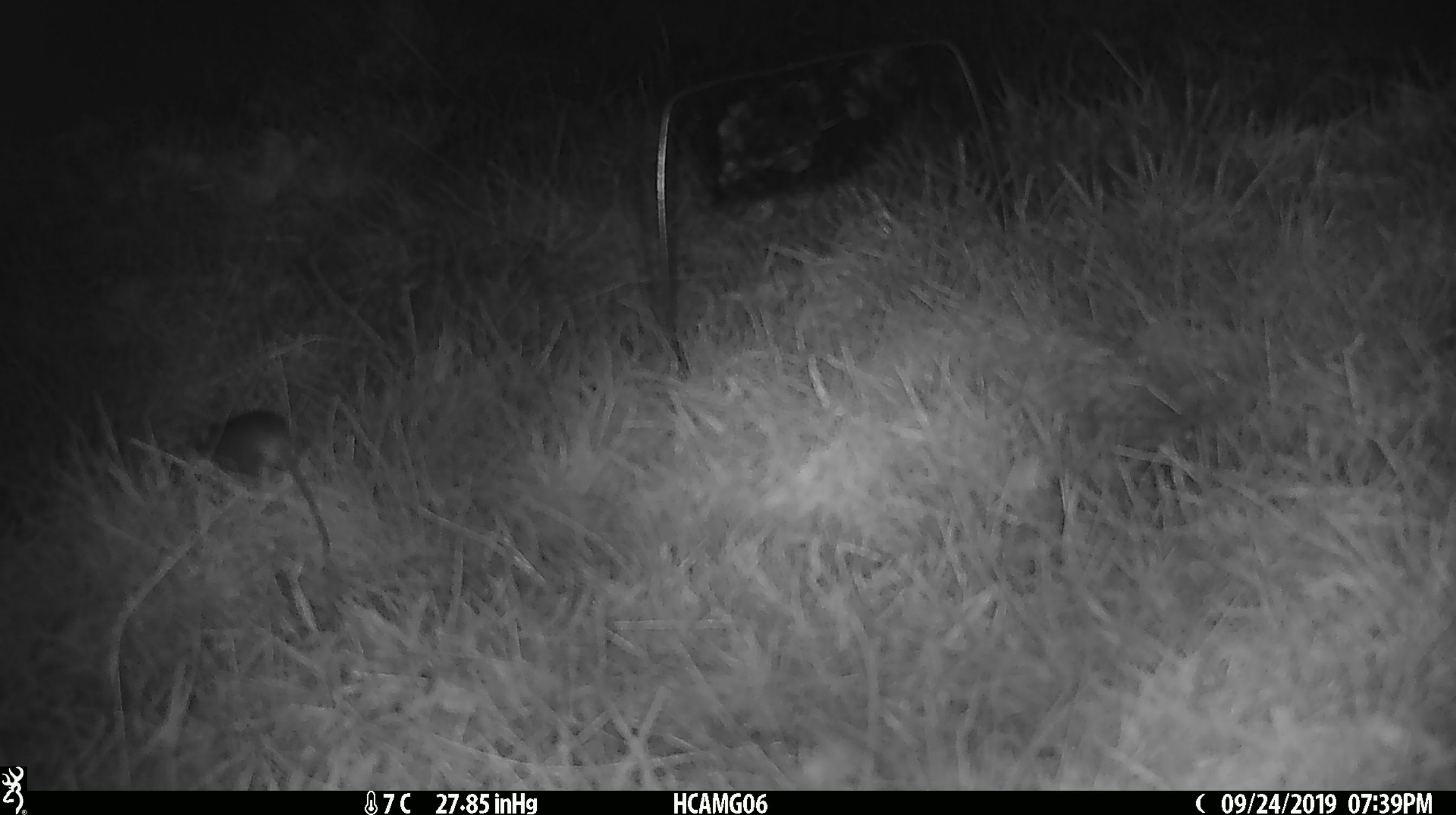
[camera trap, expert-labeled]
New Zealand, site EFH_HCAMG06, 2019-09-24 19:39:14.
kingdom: Animalia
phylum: Chordata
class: Mammalia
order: Rodentia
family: Muridae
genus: Mus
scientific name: Mus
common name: mouse